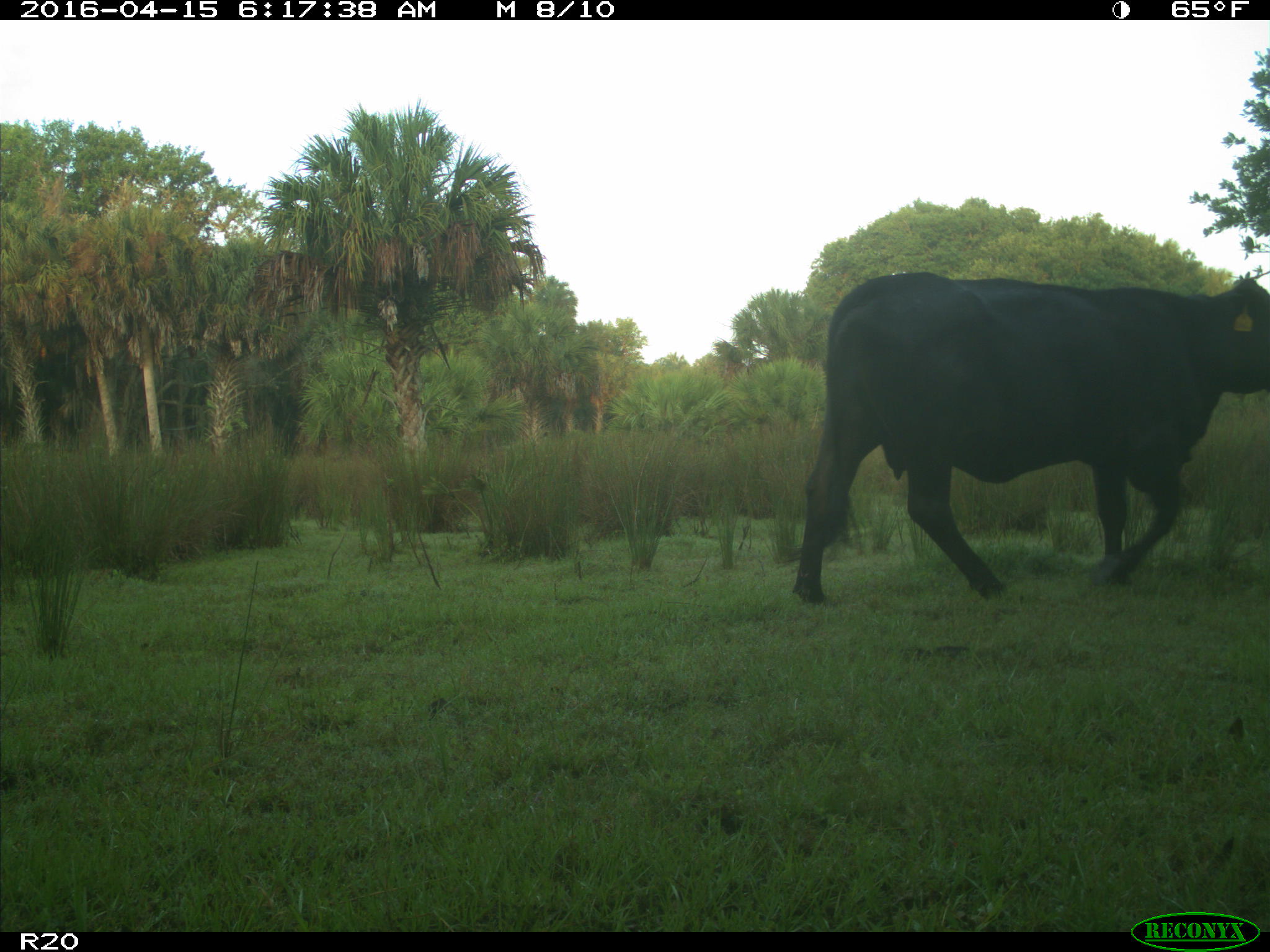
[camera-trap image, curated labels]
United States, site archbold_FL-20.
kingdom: Animalia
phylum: Chordata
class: Mammalia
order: Artiodactyla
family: Bovidae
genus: Bos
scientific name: Bos taurus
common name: domestic cow